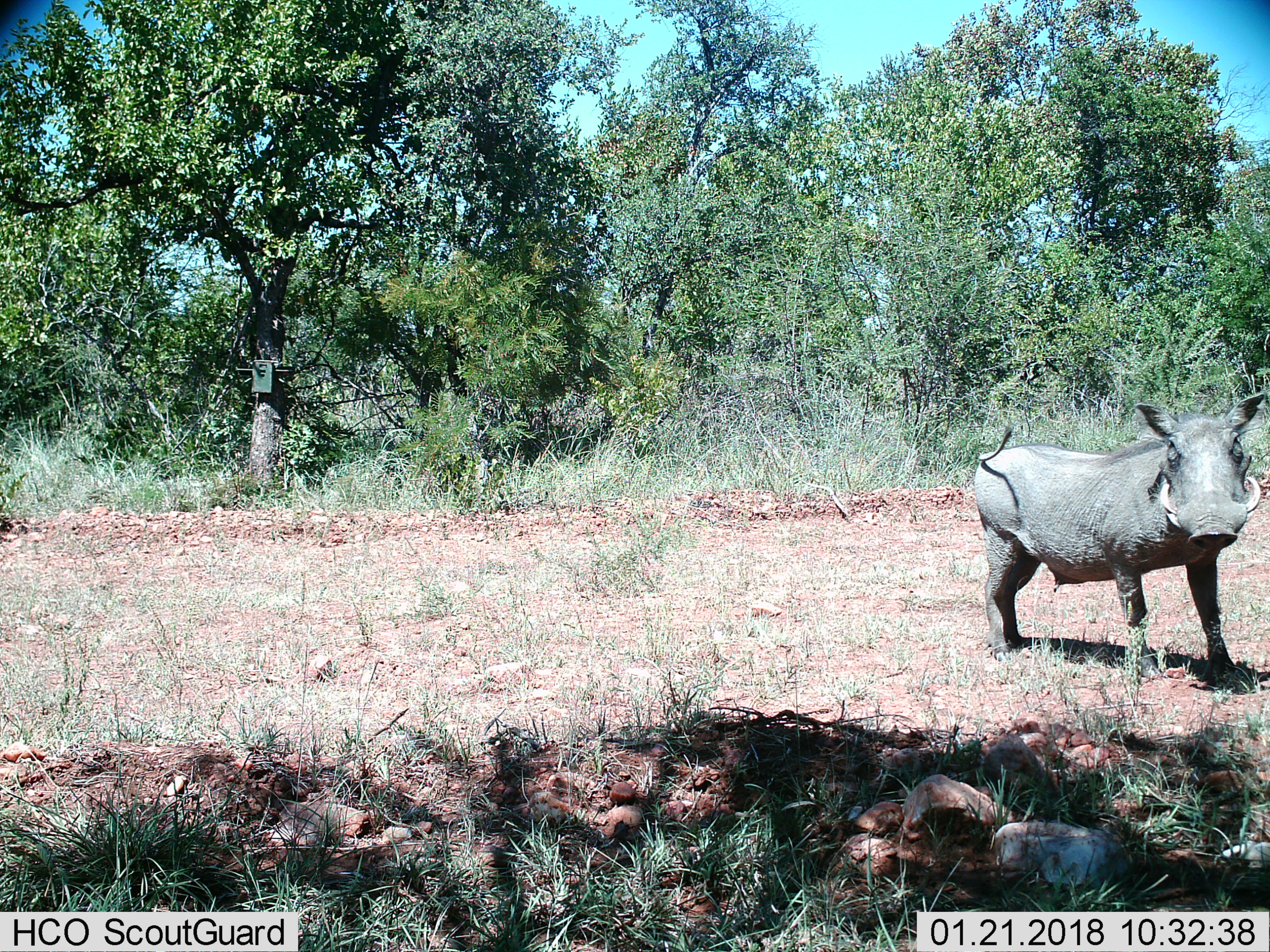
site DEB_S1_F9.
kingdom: Animalia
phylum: Chordata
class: Mammalia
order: Artiodactyla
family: Suidae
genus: Phacochoerus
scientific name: Phacochoerus africanus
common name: warthog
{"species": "warthog (Phacochoerus africanus)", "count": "1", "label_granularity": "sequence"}